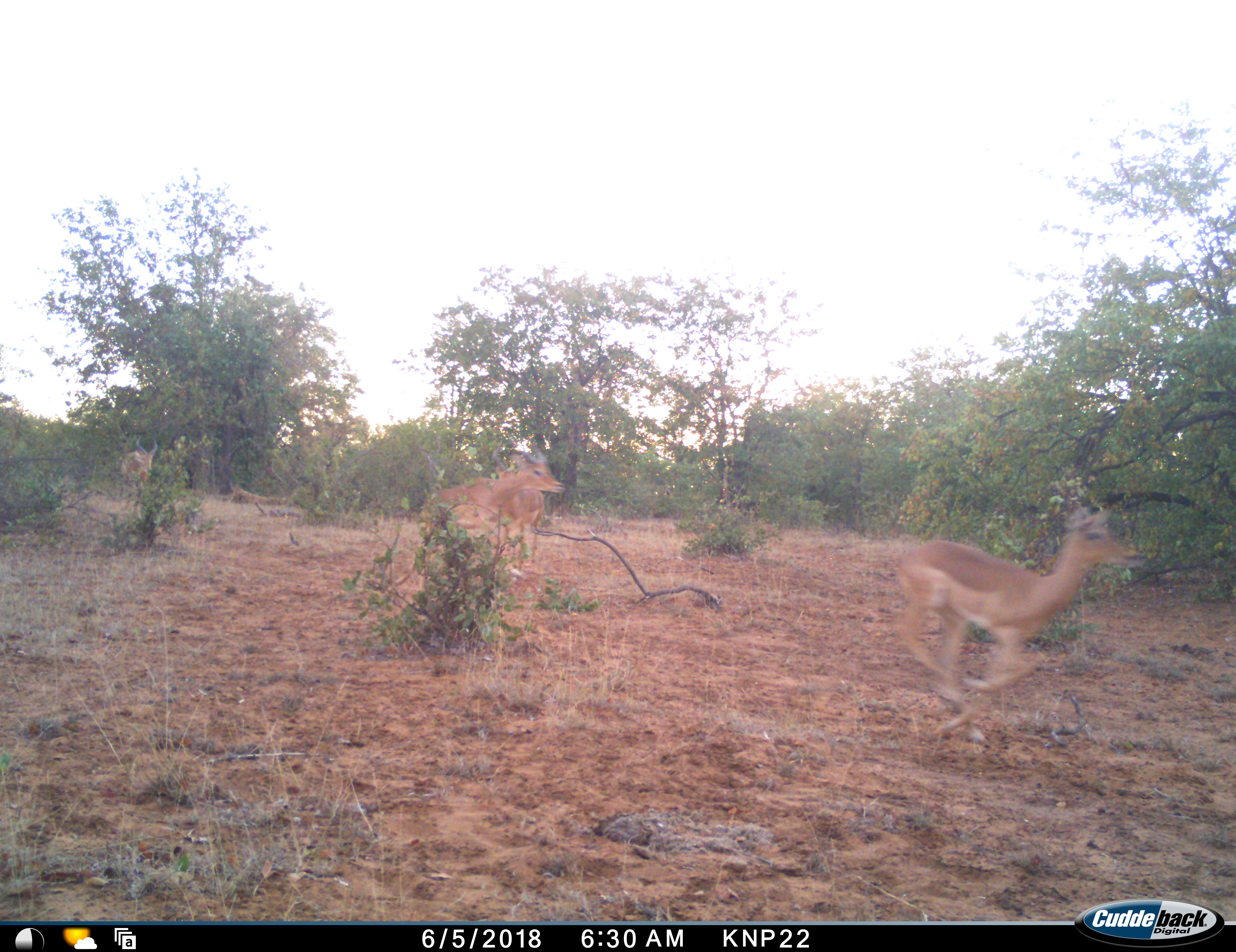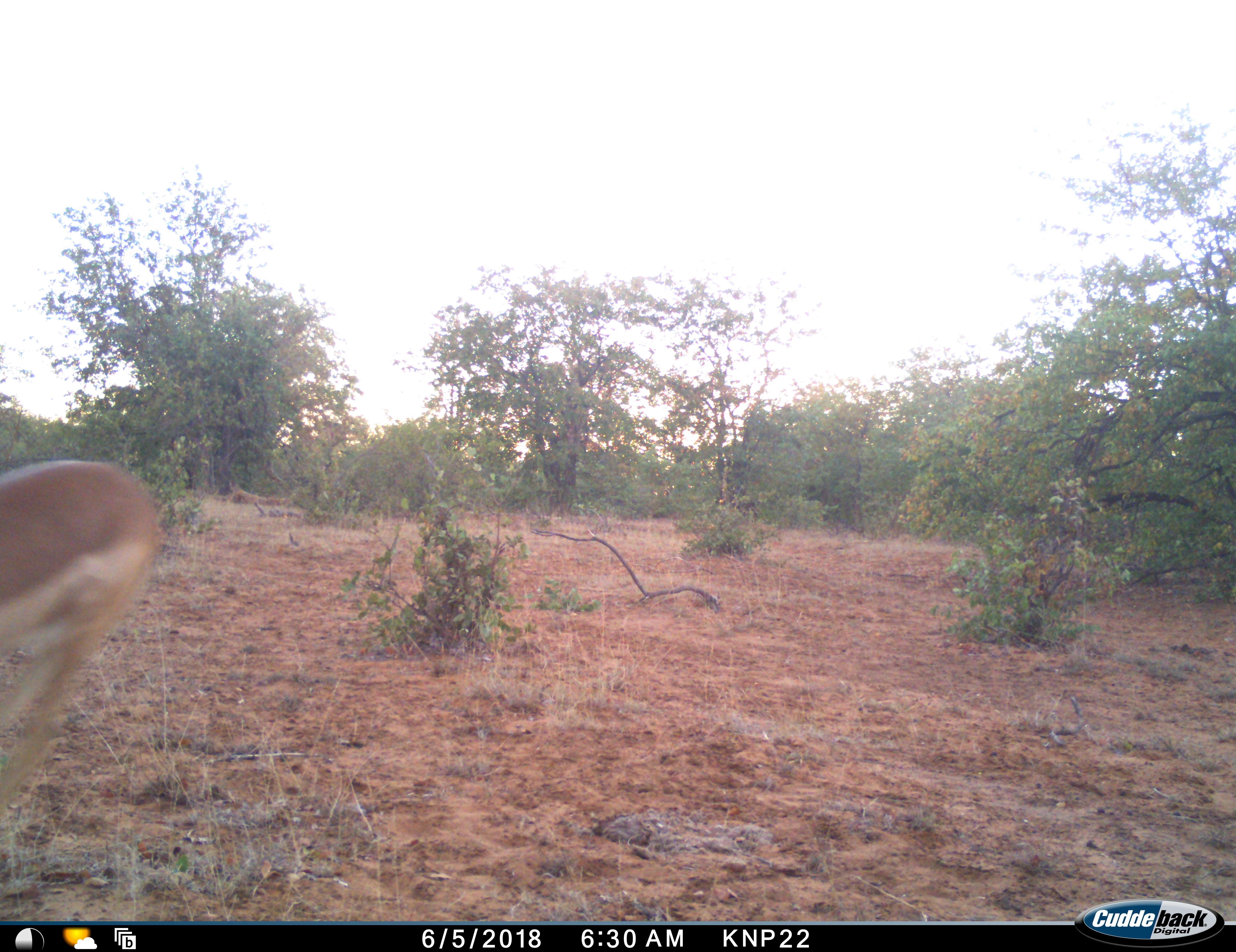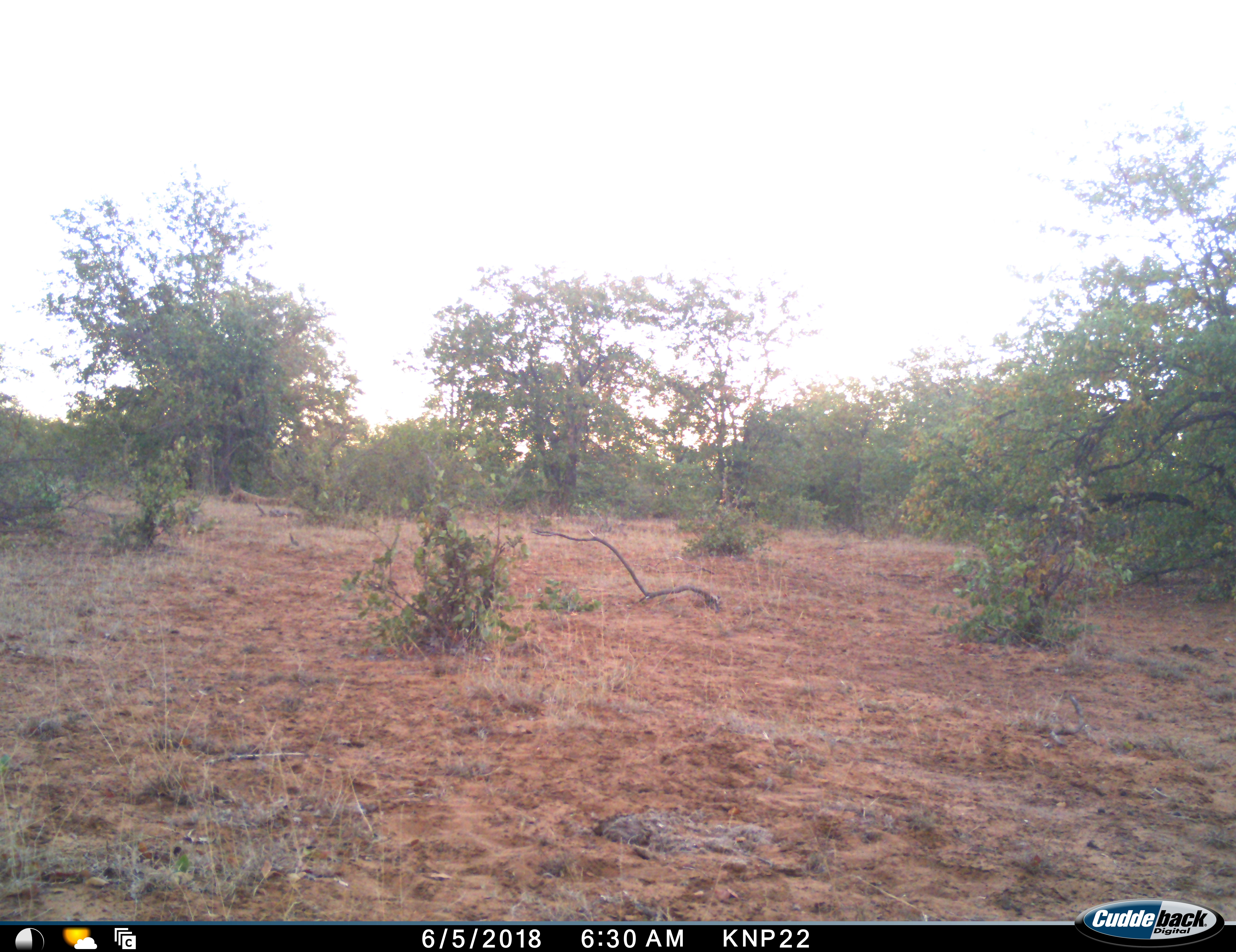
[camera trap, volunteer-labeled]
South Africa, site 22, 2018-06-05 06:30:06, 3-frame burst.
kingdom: Animalia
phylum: Chordata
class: Mammalia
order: Artiodactyla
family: Bovidae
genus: Aepyceros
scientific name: Aepyceros melampus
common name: impala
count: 4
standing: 10%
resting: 0%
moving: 100%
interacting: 0%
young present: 10%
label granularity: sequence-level